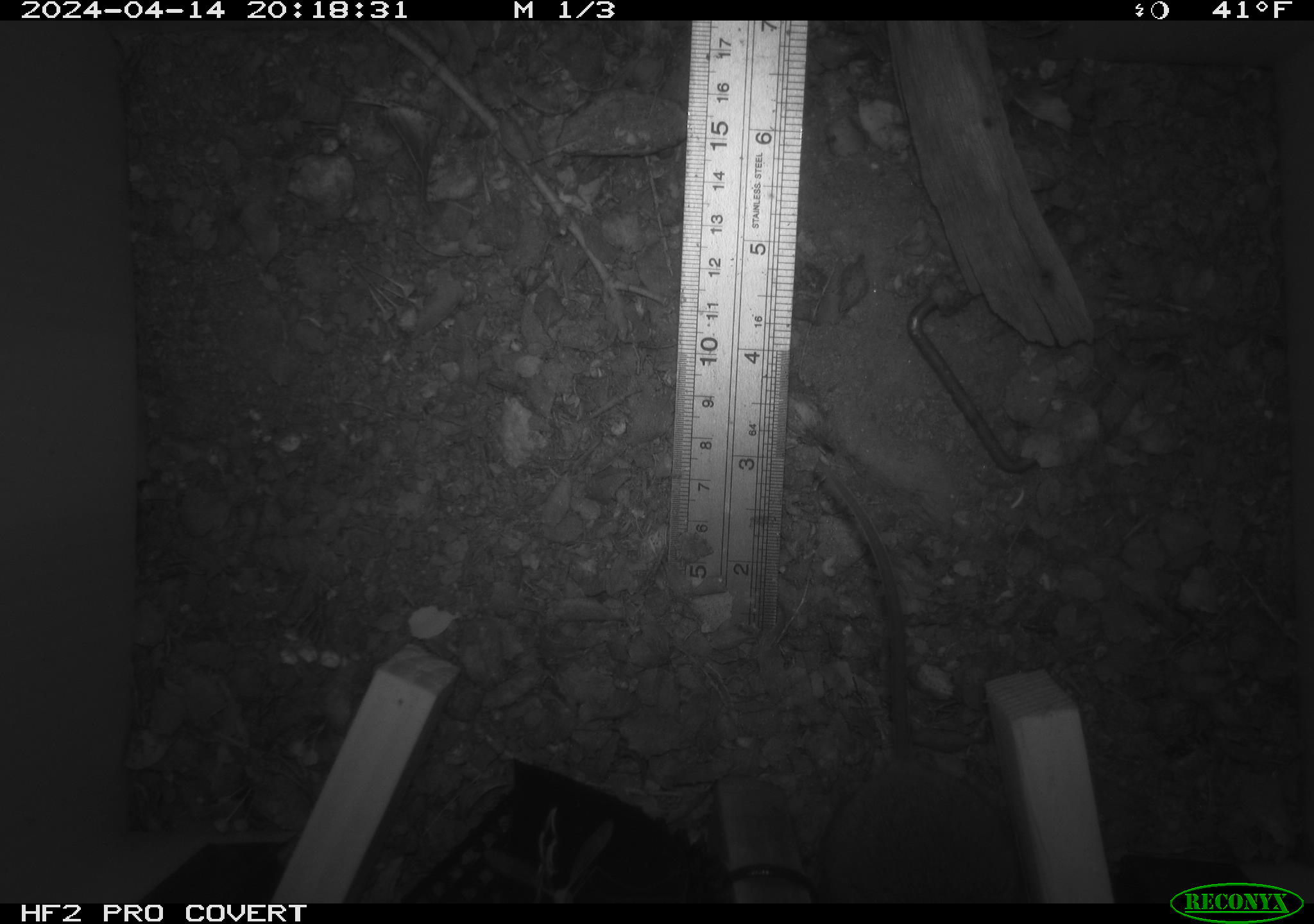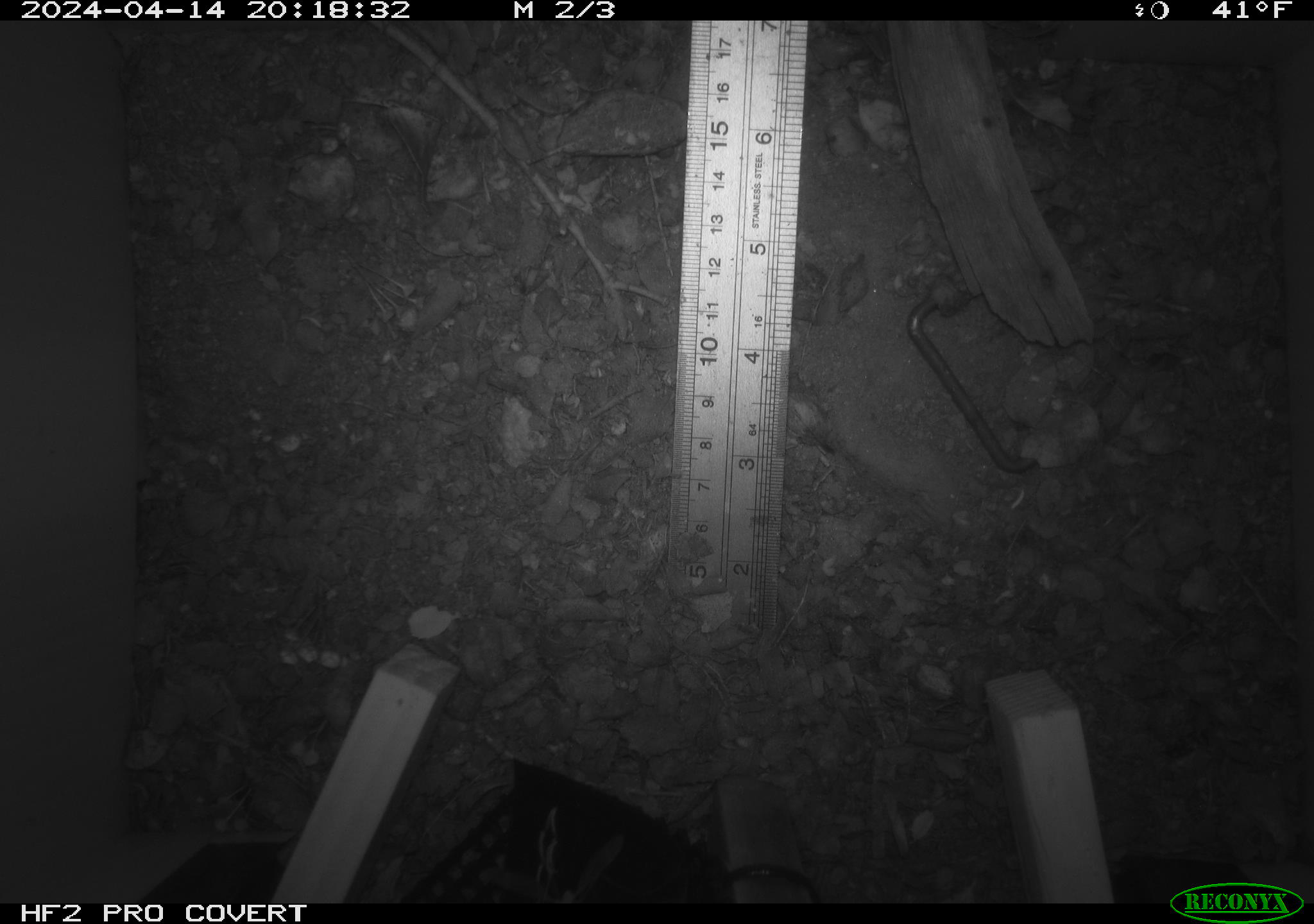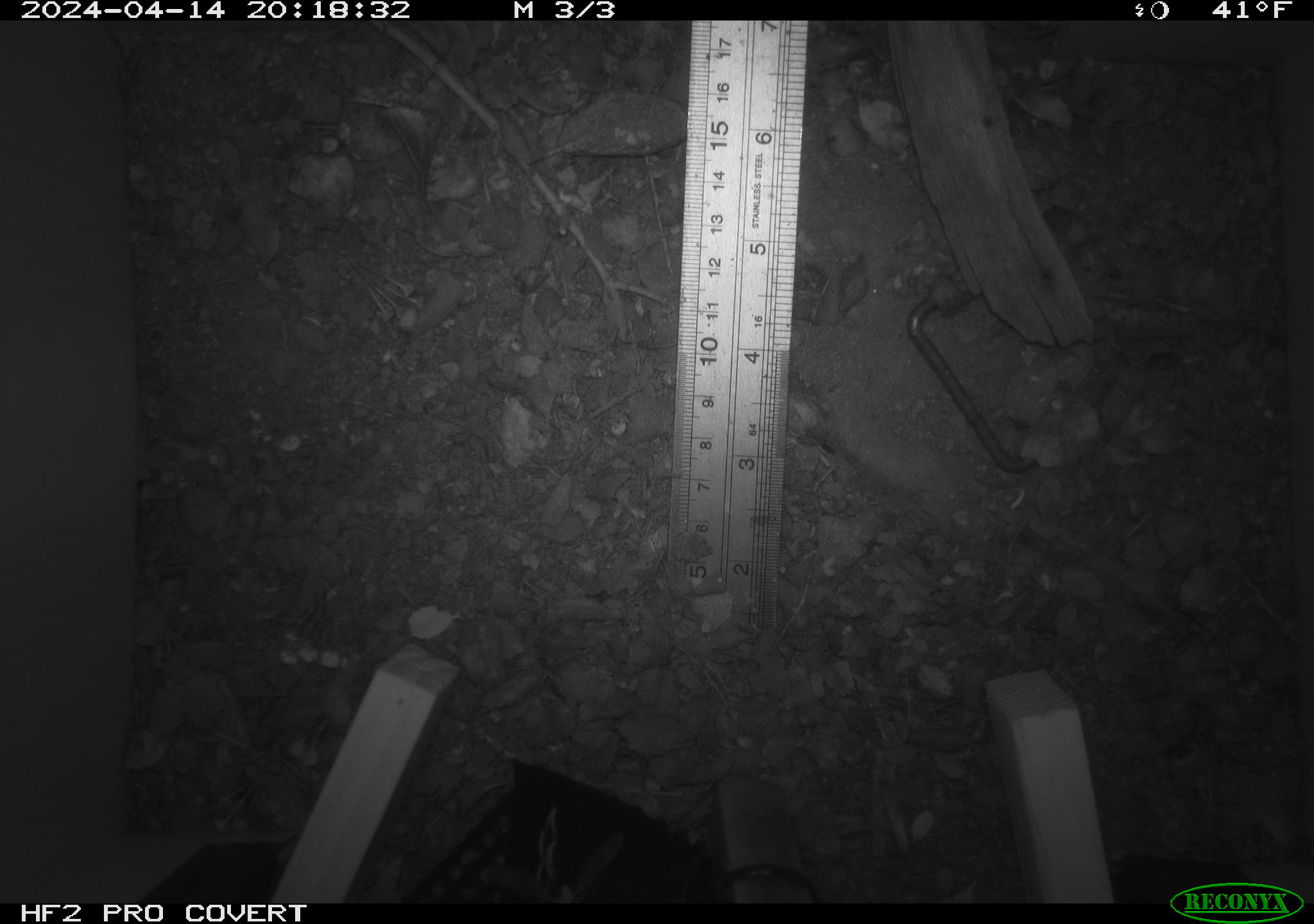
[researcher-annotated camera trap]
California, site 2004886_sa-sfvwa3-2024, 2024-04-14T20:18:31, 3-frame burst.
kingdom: Animalia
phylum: Chordata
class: Mammalia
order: Rodentia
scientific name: Rodentia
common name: mouse species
Mouse species (Rodentia).